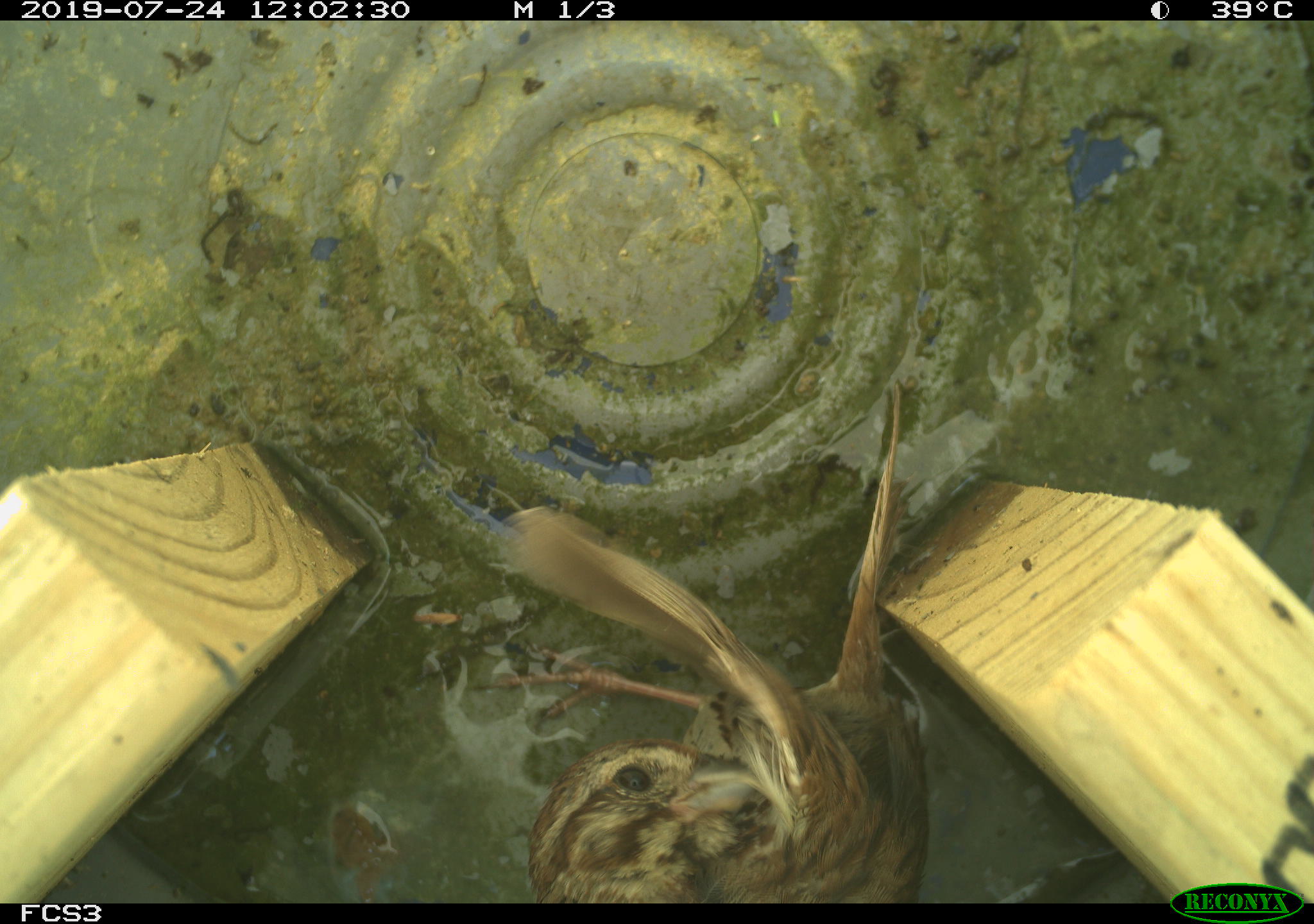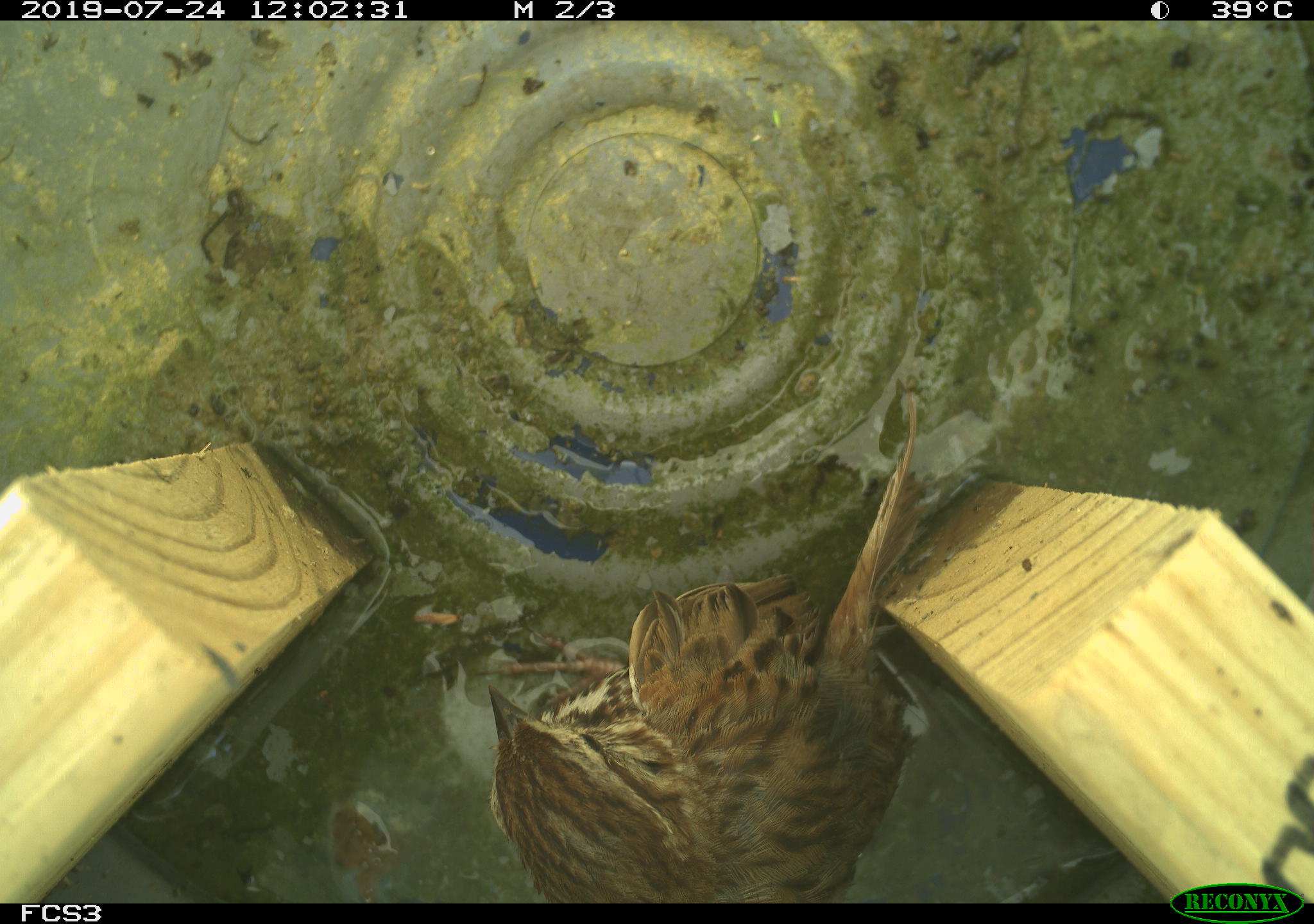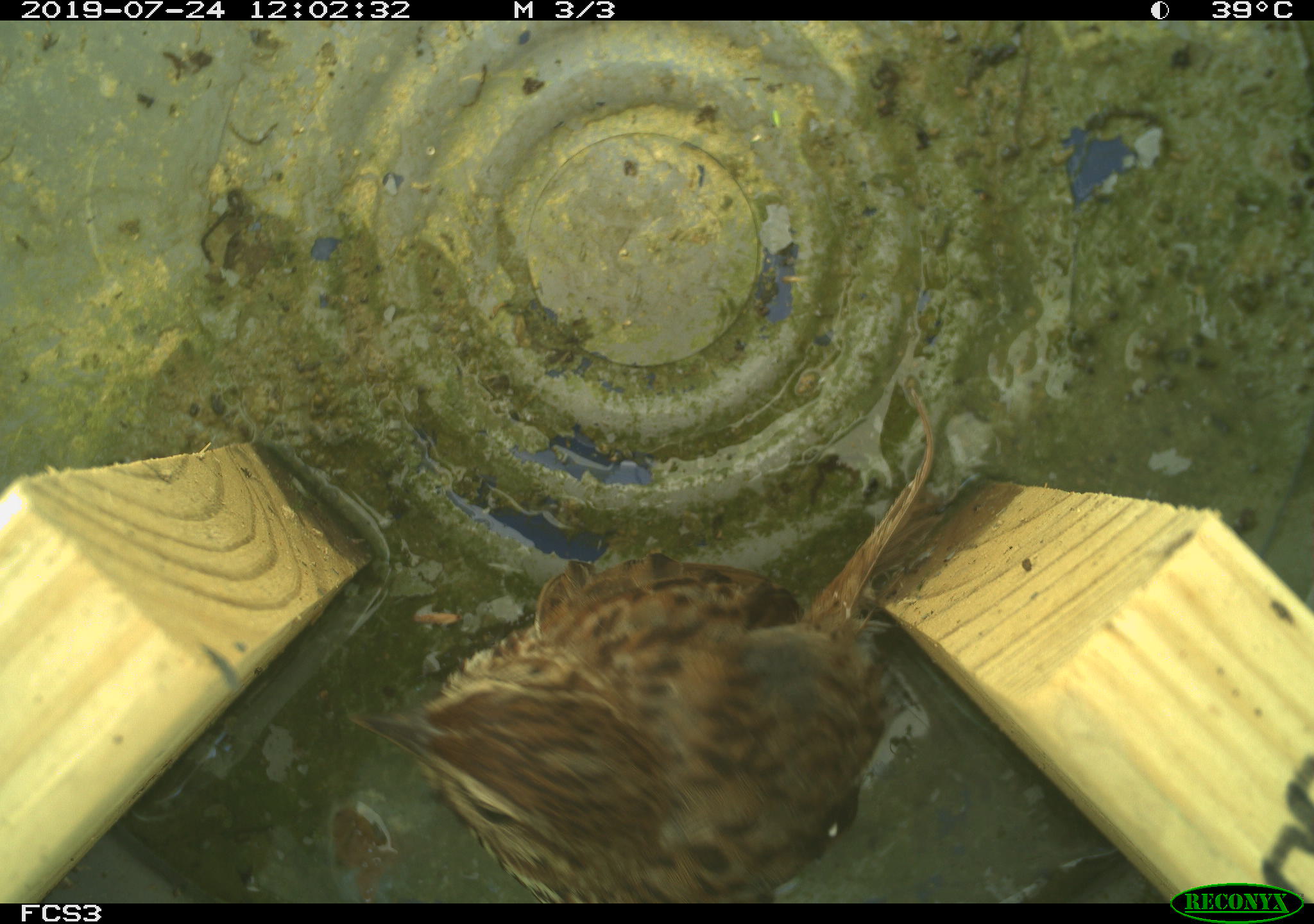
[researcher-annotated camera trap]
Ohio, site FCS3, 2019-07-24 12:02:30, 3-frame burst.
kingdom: Animalia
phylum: Chordata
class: Aves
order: Passeriformes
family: Passerellidae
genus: Melospiza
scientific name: Melospiza melodia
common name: song sparrow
Song sparrow (Melospiza melodia).